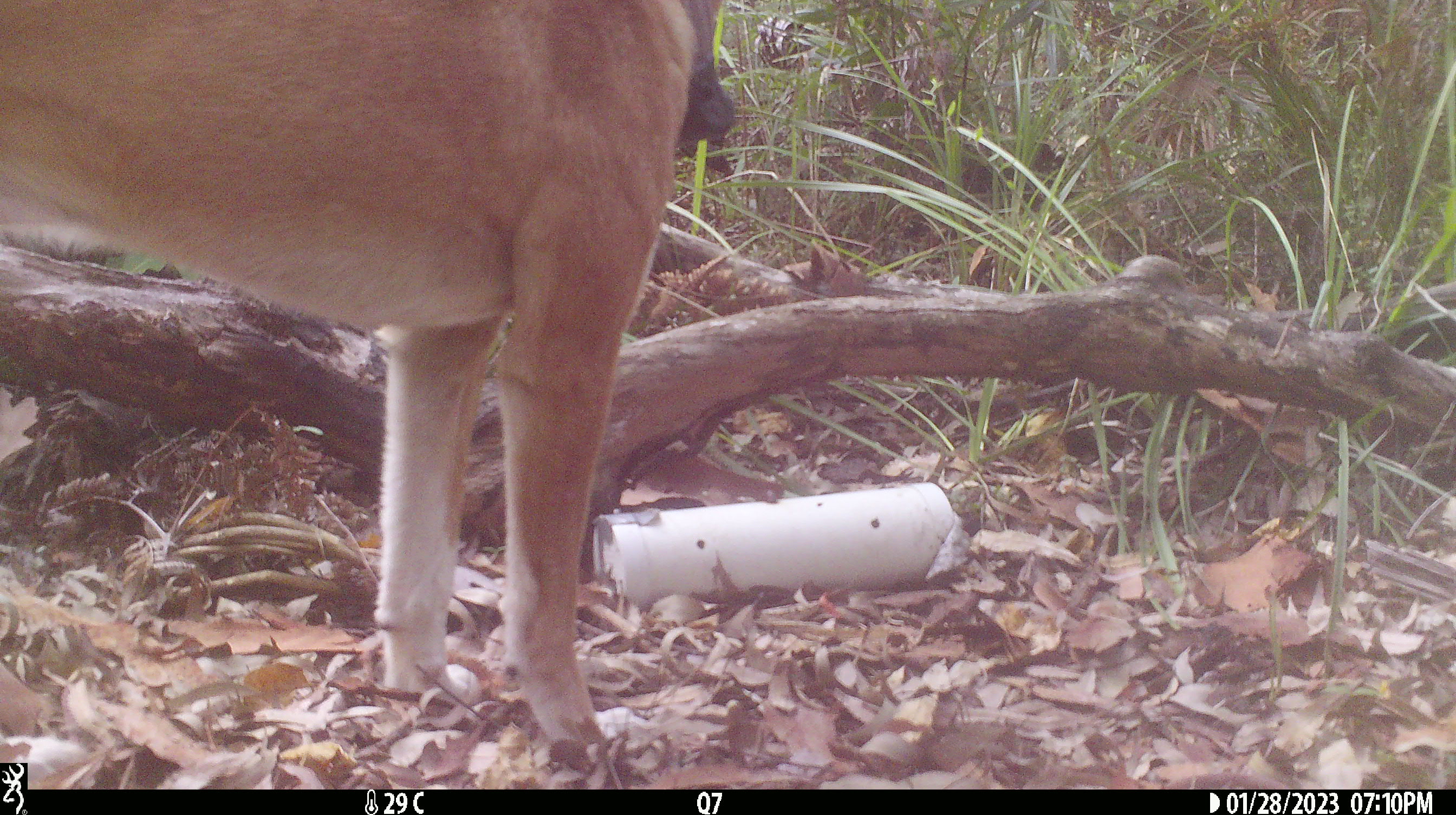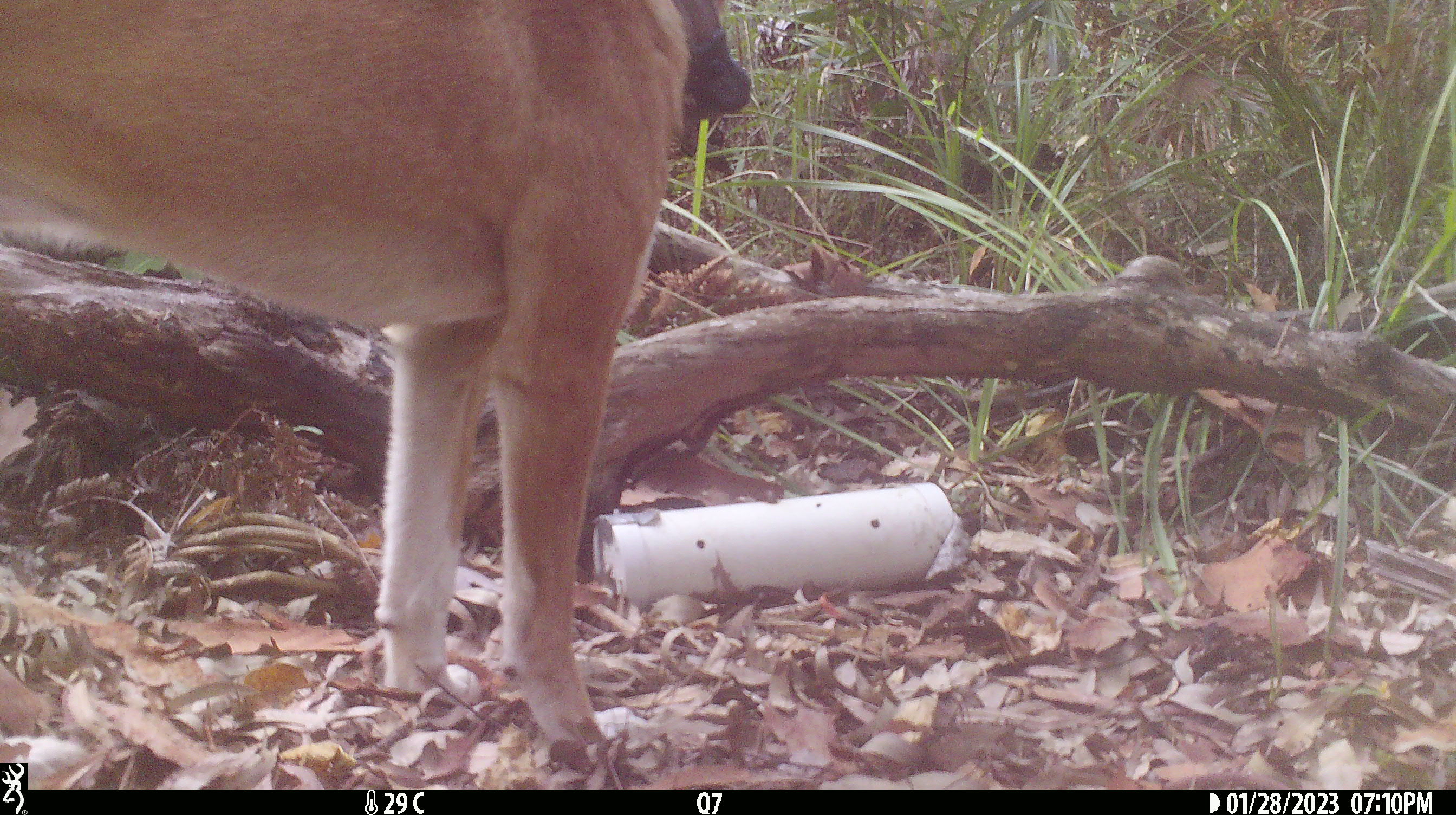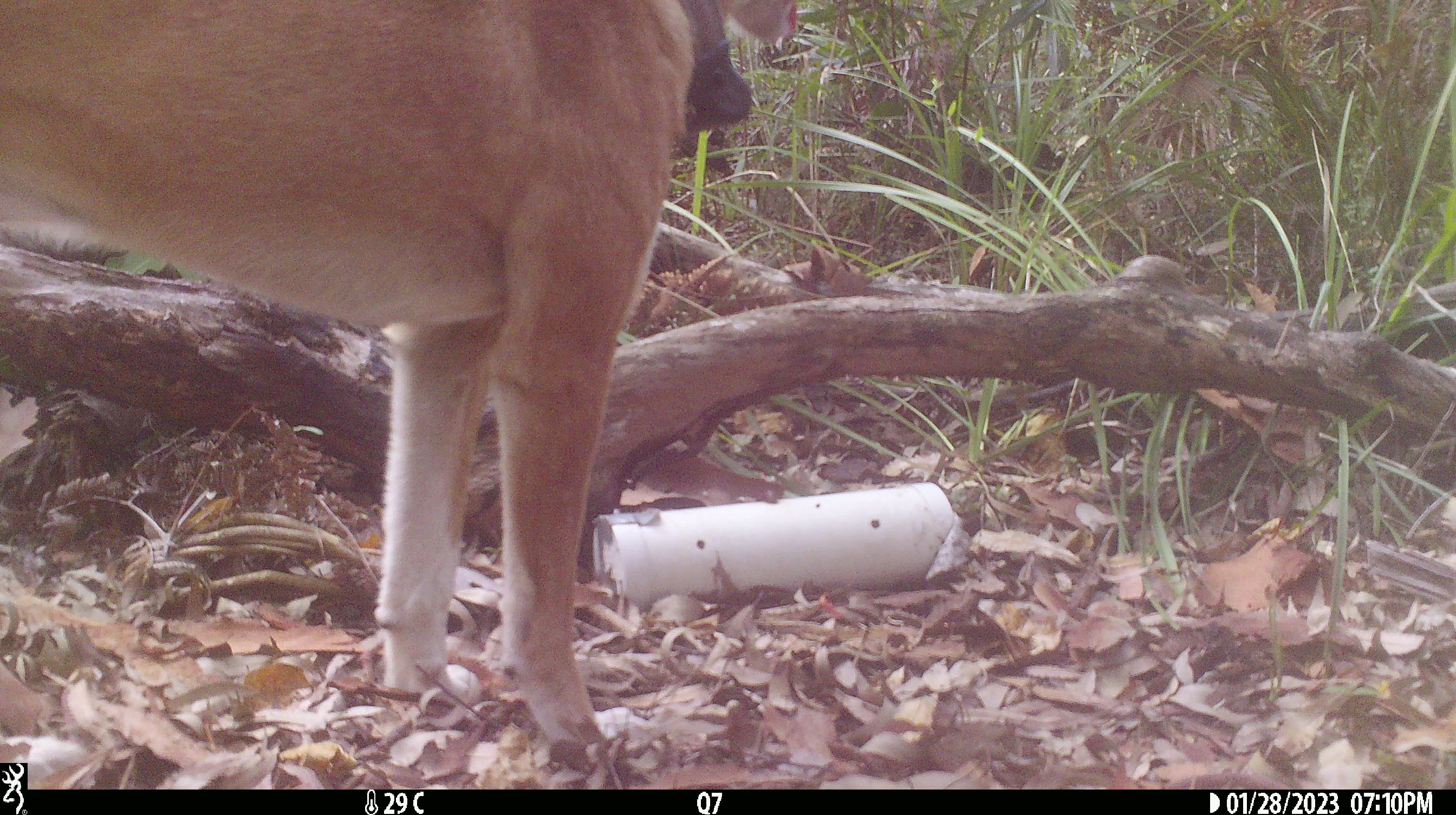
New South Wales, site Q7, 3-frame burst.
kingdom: Animalia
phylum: Chordata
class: Mammalia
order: Carnivora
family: Canidae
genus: Canis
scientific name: Canis familiaris dingo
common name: dingo